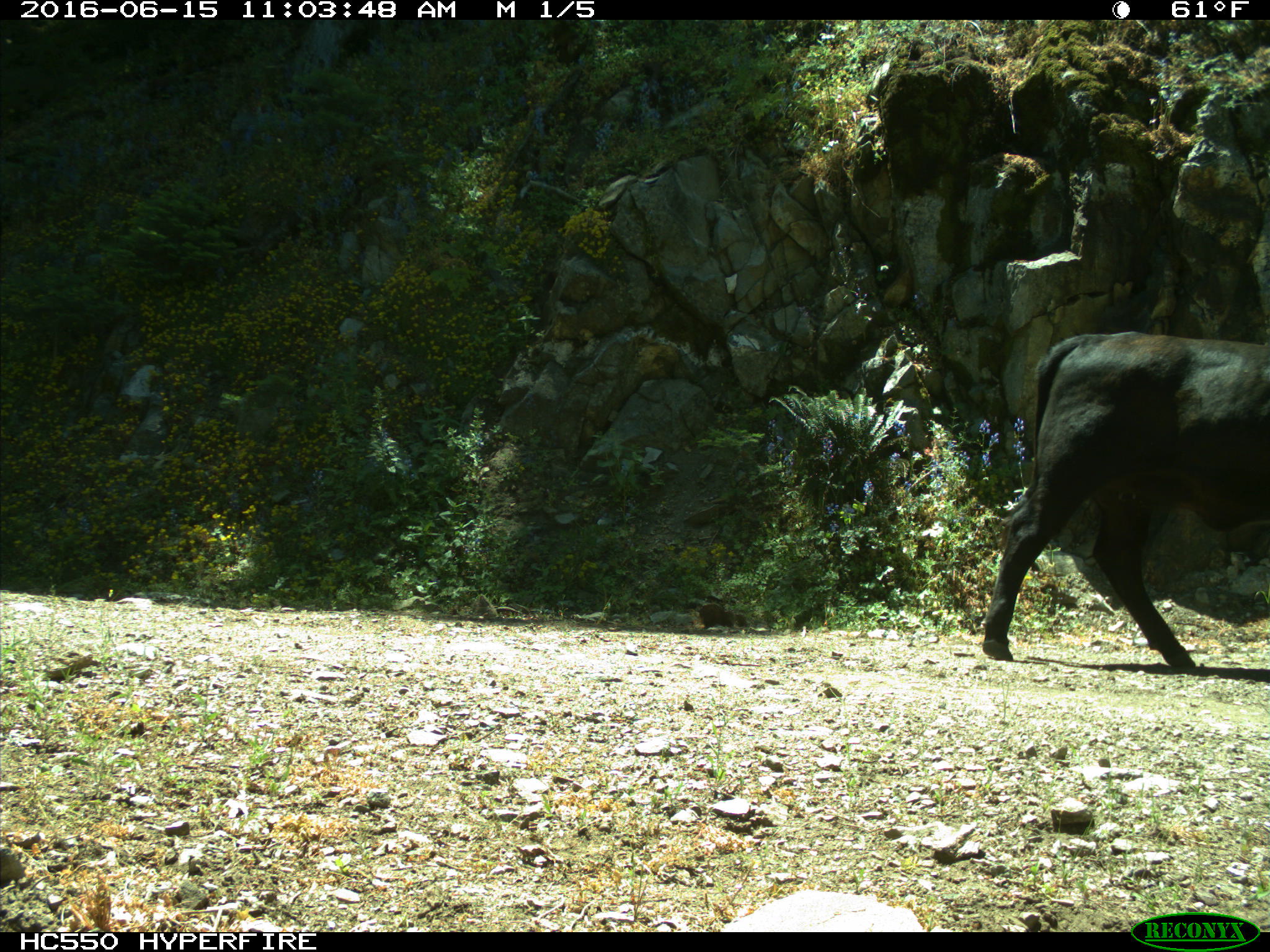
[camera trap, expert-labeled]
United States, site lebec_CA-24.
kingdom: Animalia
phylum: Chordata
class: Mammalia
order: Artiodactyla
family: Bovidae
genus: Bos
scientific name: Bos taurus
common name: domestic cow